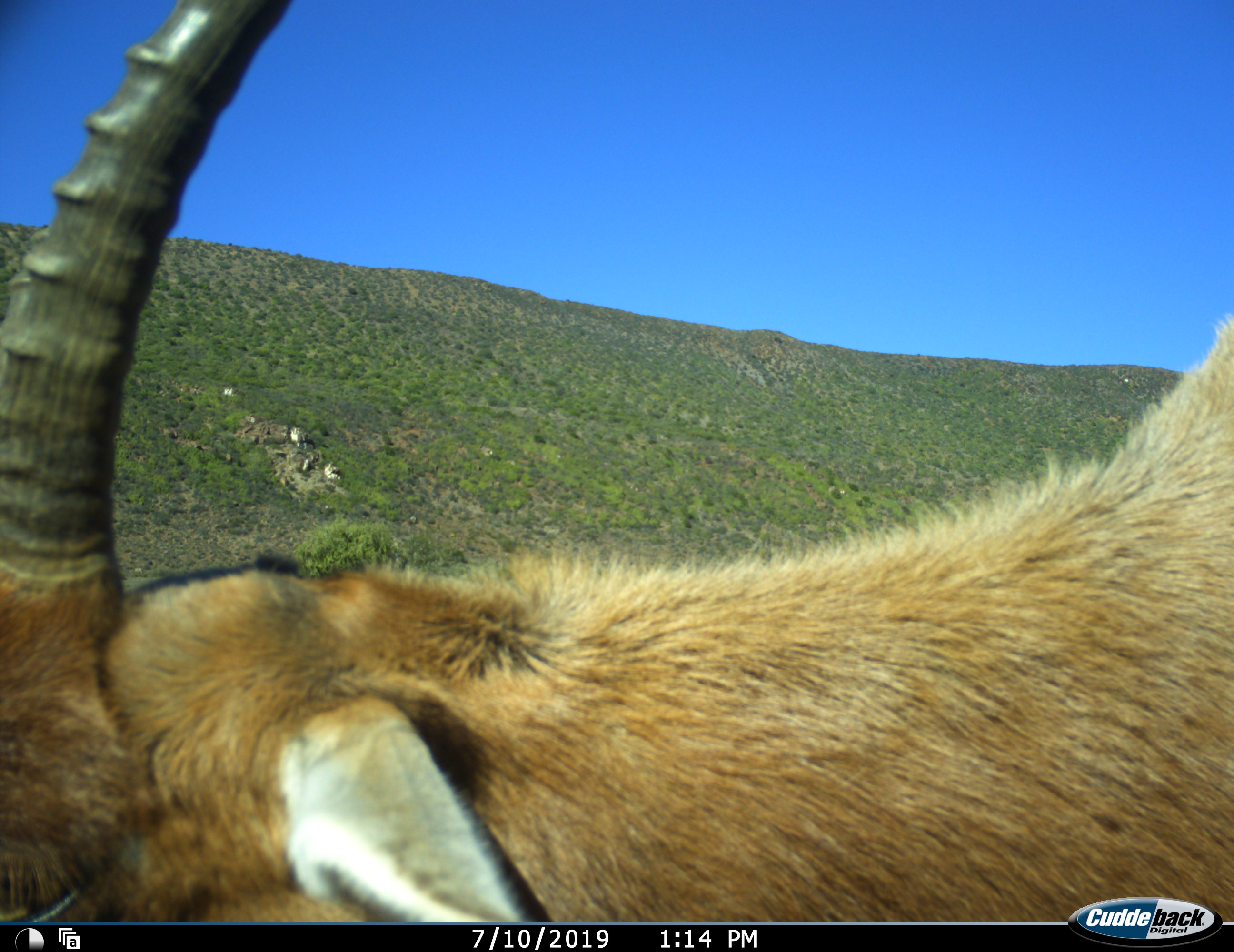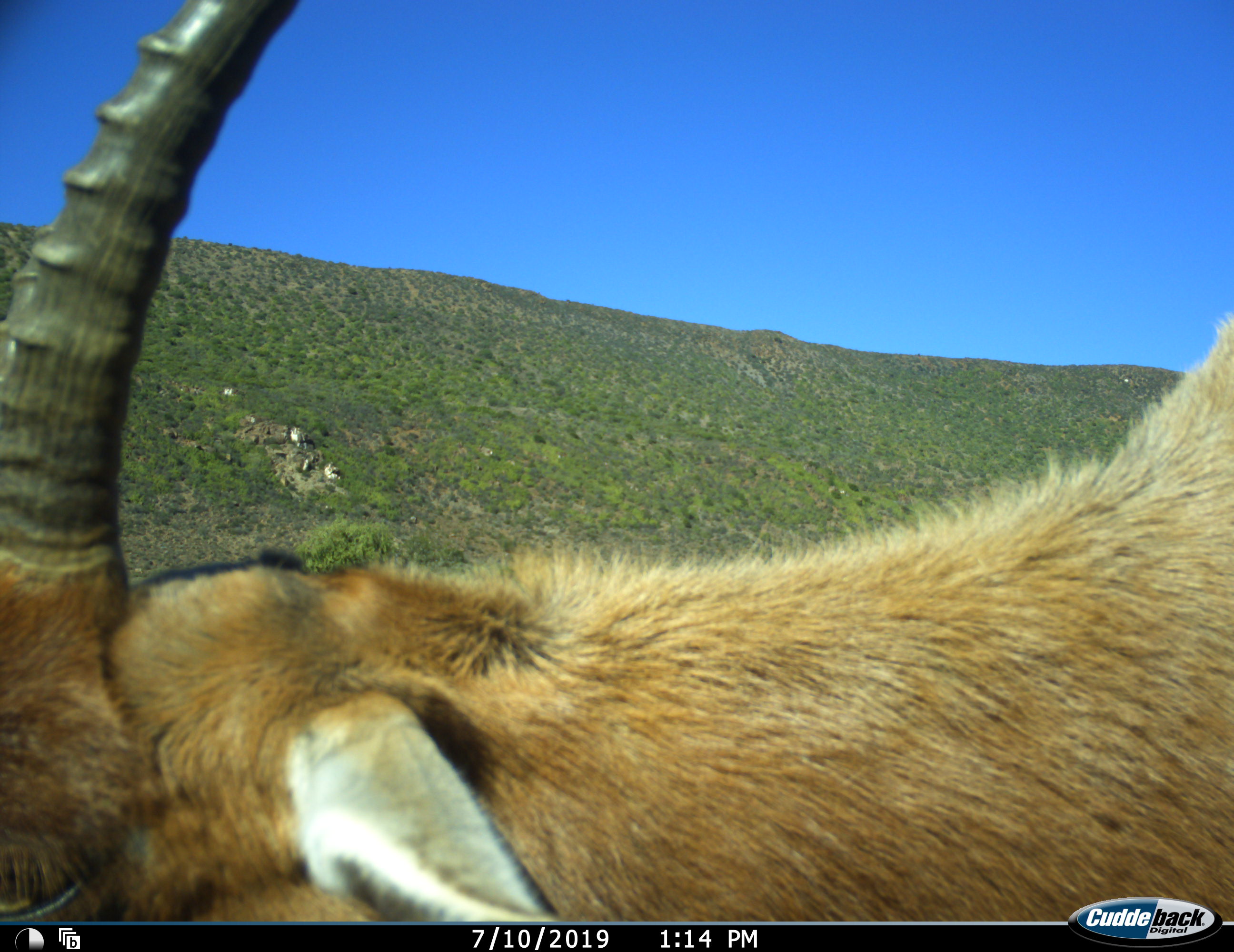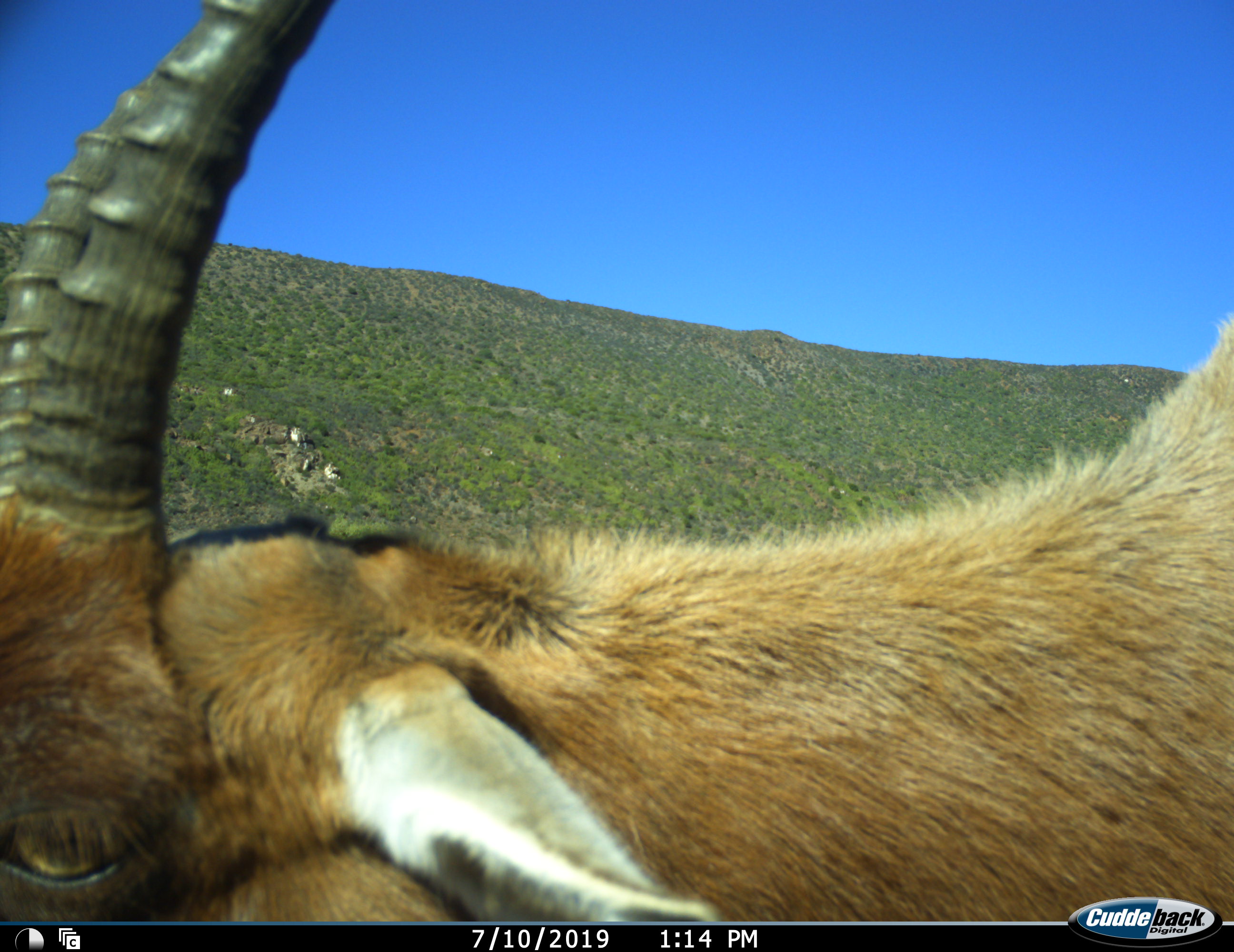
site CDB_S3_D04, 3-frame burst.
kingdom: Animalia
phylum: Chordata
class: Mammalia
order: Artiodactyla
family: Bovidae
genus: Damaliscus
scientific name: Damaliscus pygargus phillipsi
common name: blesbok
Blesbok (Damaliscus pygargus phillipsi), count 1. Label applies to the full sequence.